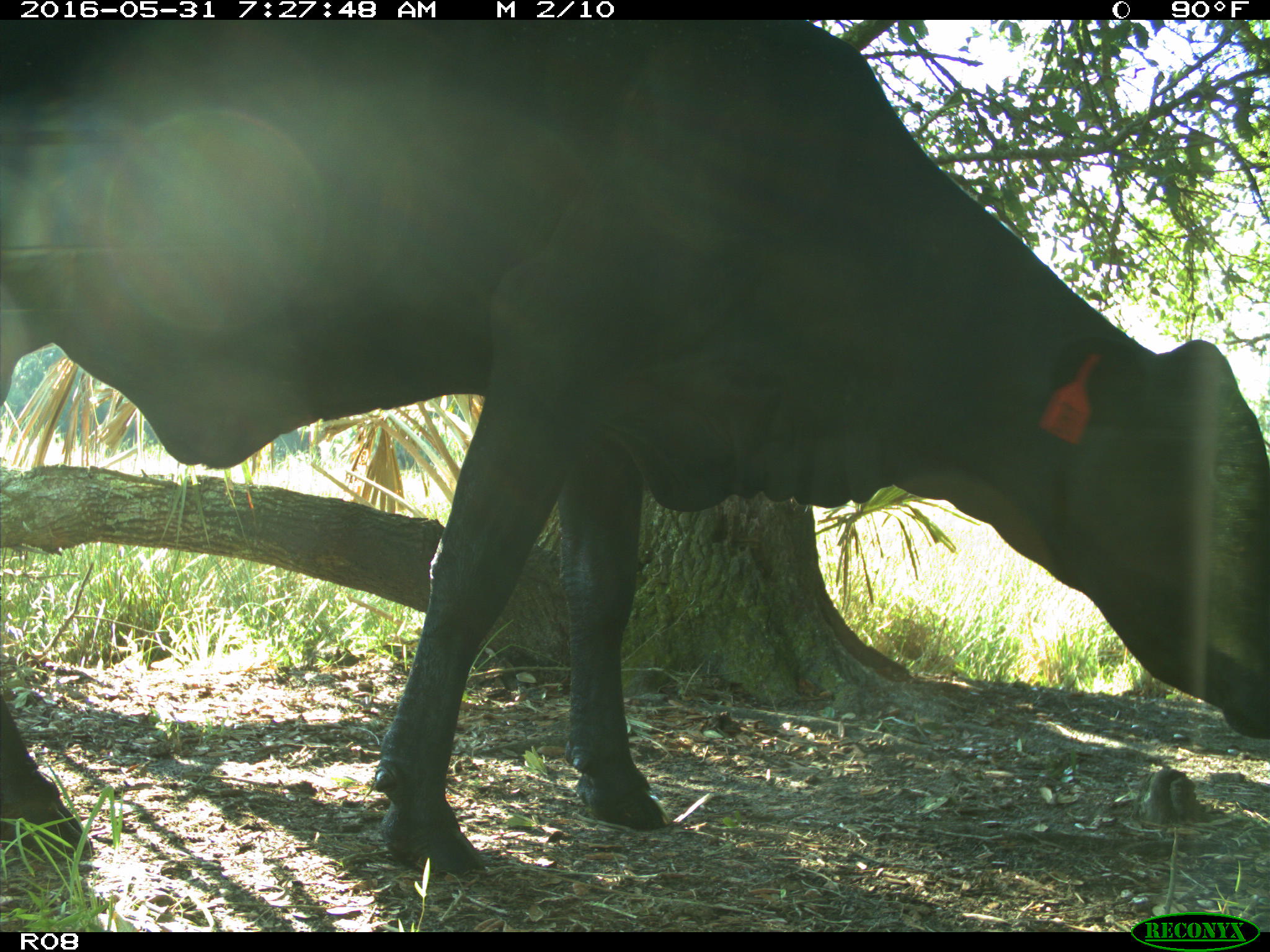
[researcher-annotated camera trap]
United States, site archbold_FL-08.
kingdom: Animalia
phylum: Chordata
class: Mammalia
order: Artiodactyla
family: Bovidae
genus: Bos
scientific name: Bos taurus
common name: domestic cow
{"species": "Bos taurus (domestic cow)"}